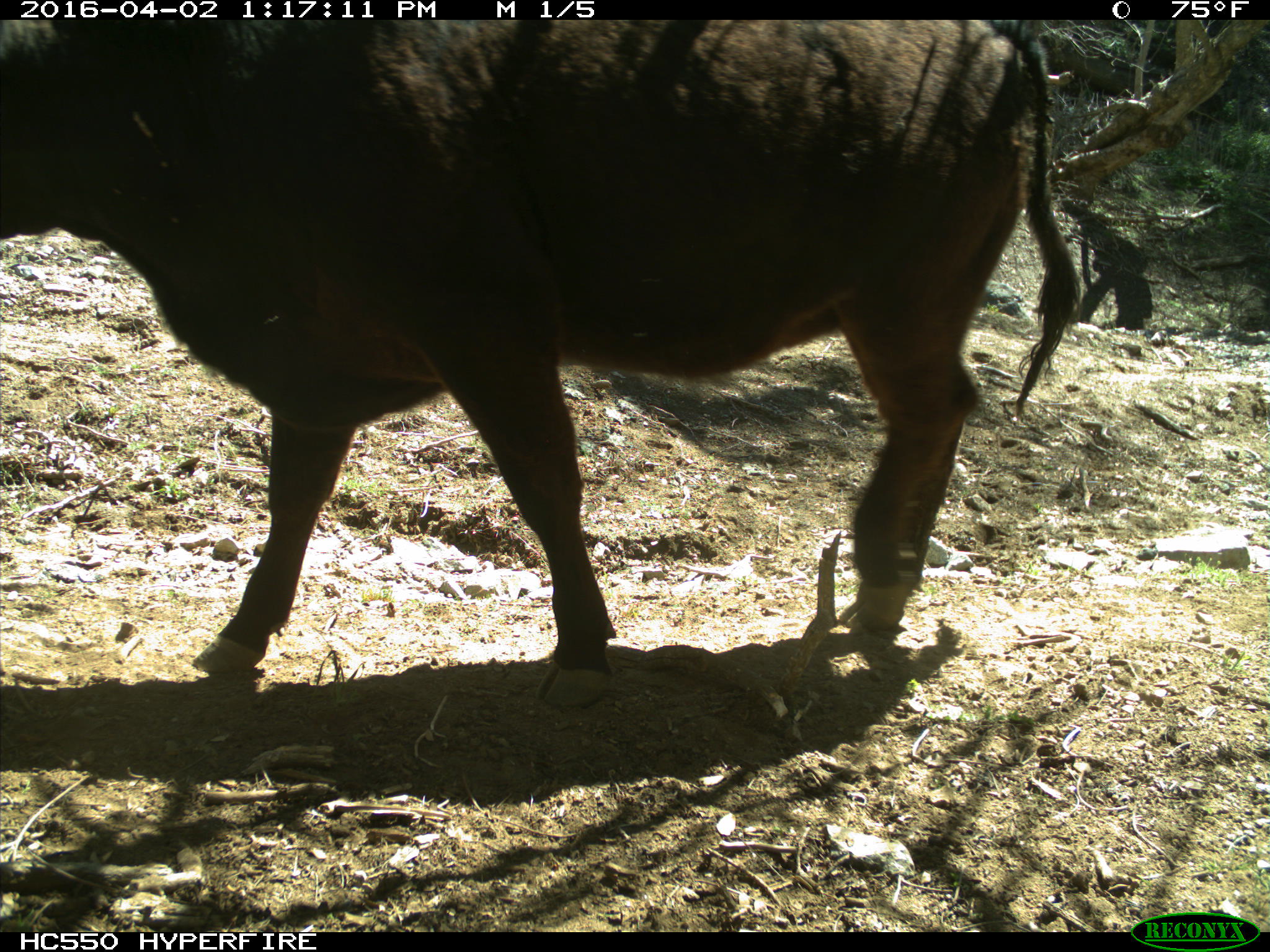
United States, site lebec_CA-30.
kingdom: Animalia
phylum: Chordata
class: Mammalia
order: Artiodactyla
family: Bovidae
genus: Bos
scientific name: Bos taurus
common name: domestic cow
Bos taurus (domestic cow).